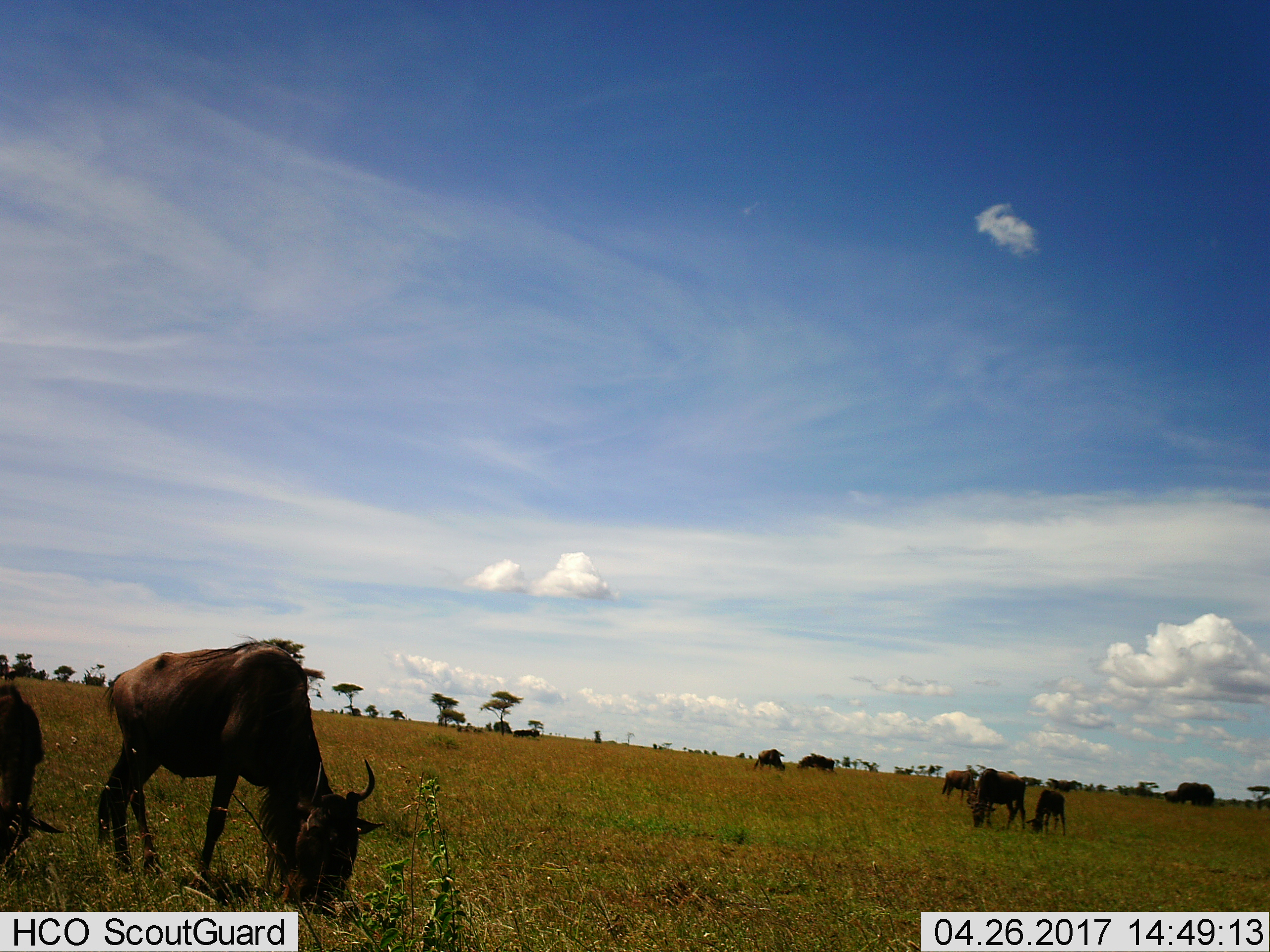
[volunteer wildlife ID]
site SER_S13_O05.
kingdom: Animalia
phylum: Chordata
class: Mammalia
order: Artiodactyla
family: Bovidae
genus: Connochaetes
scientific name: Connochaetes taurinus taurinus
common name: blue wildebeest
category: wildebeestblue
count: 11-50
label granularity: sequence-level